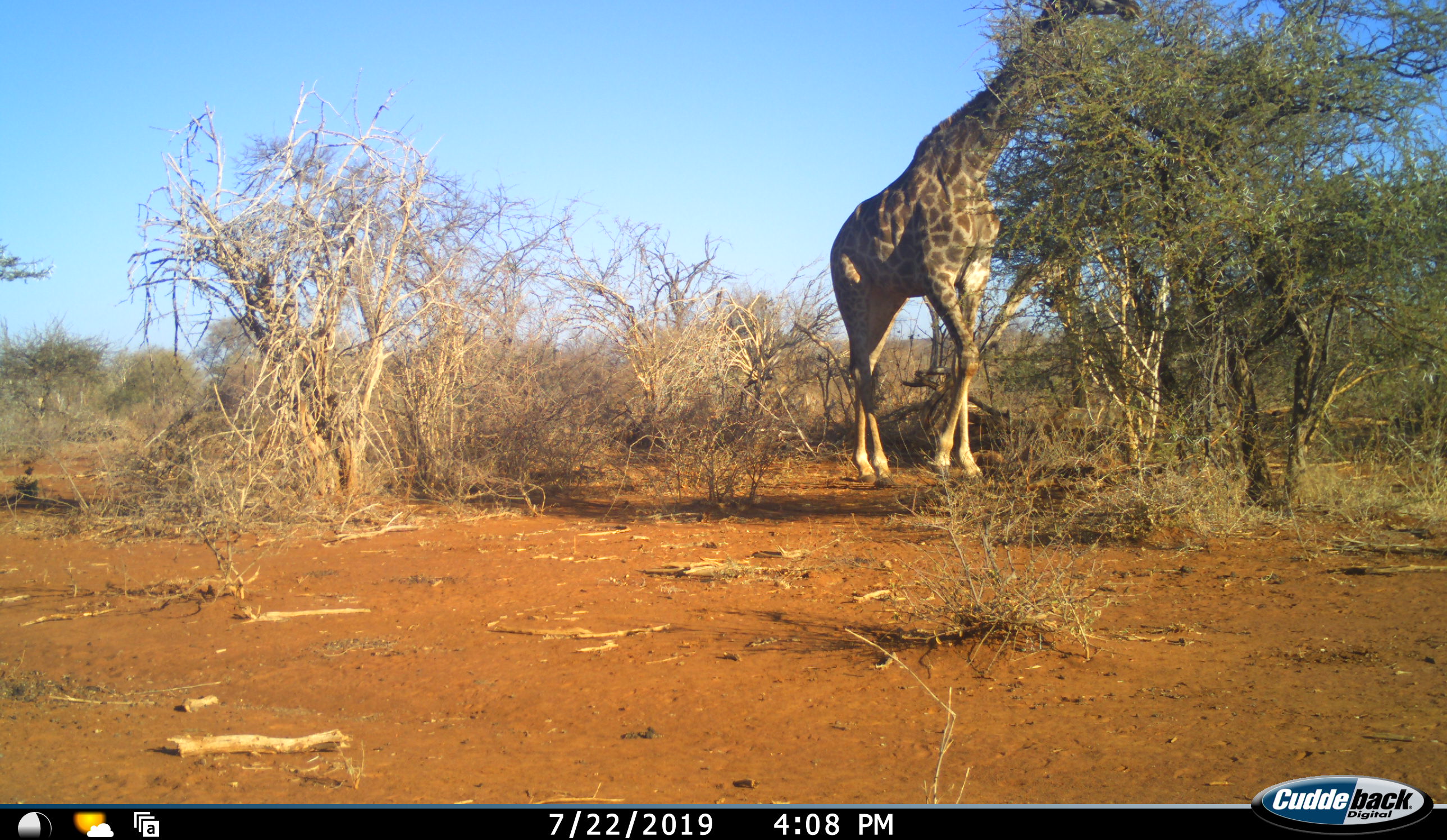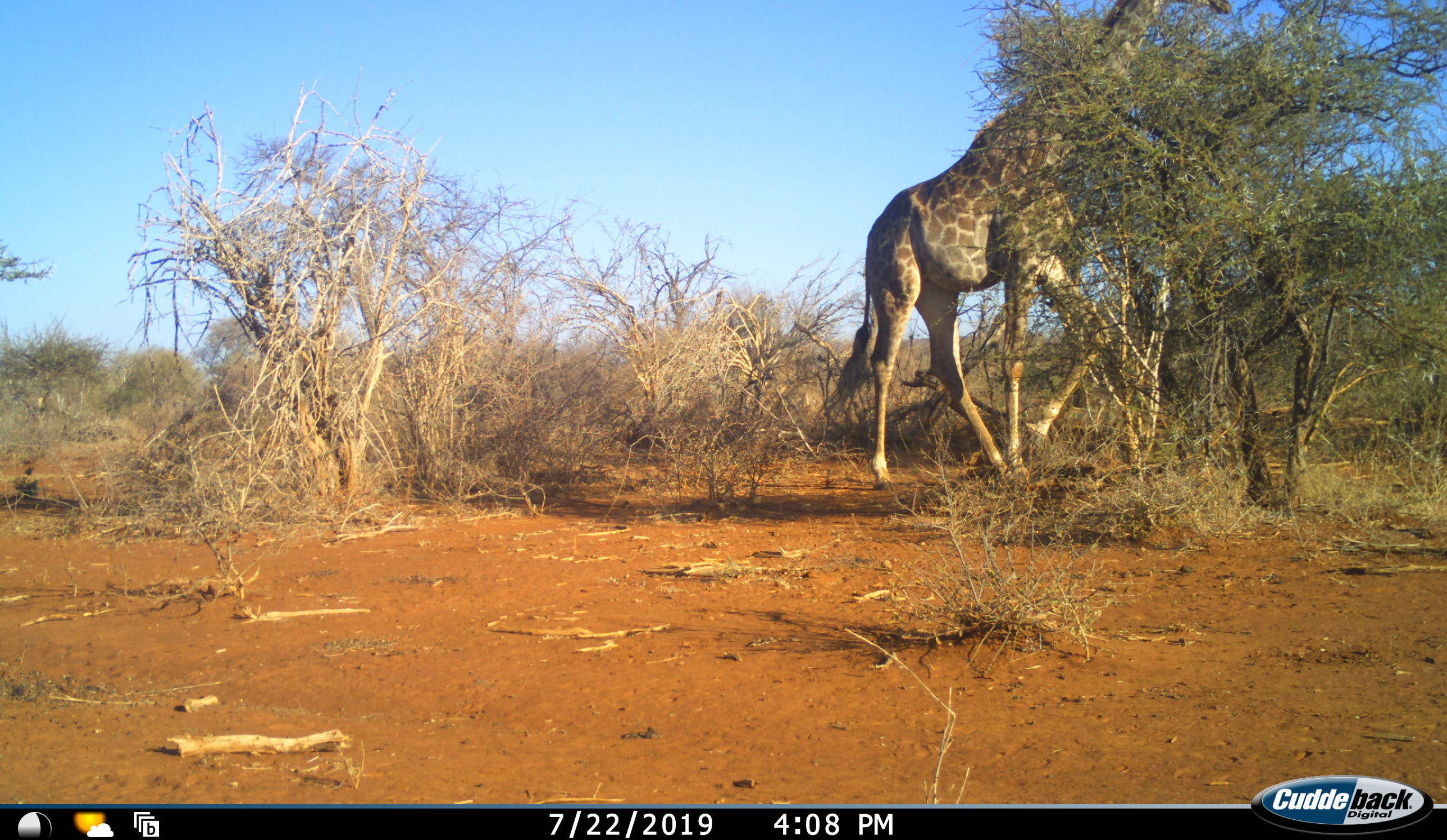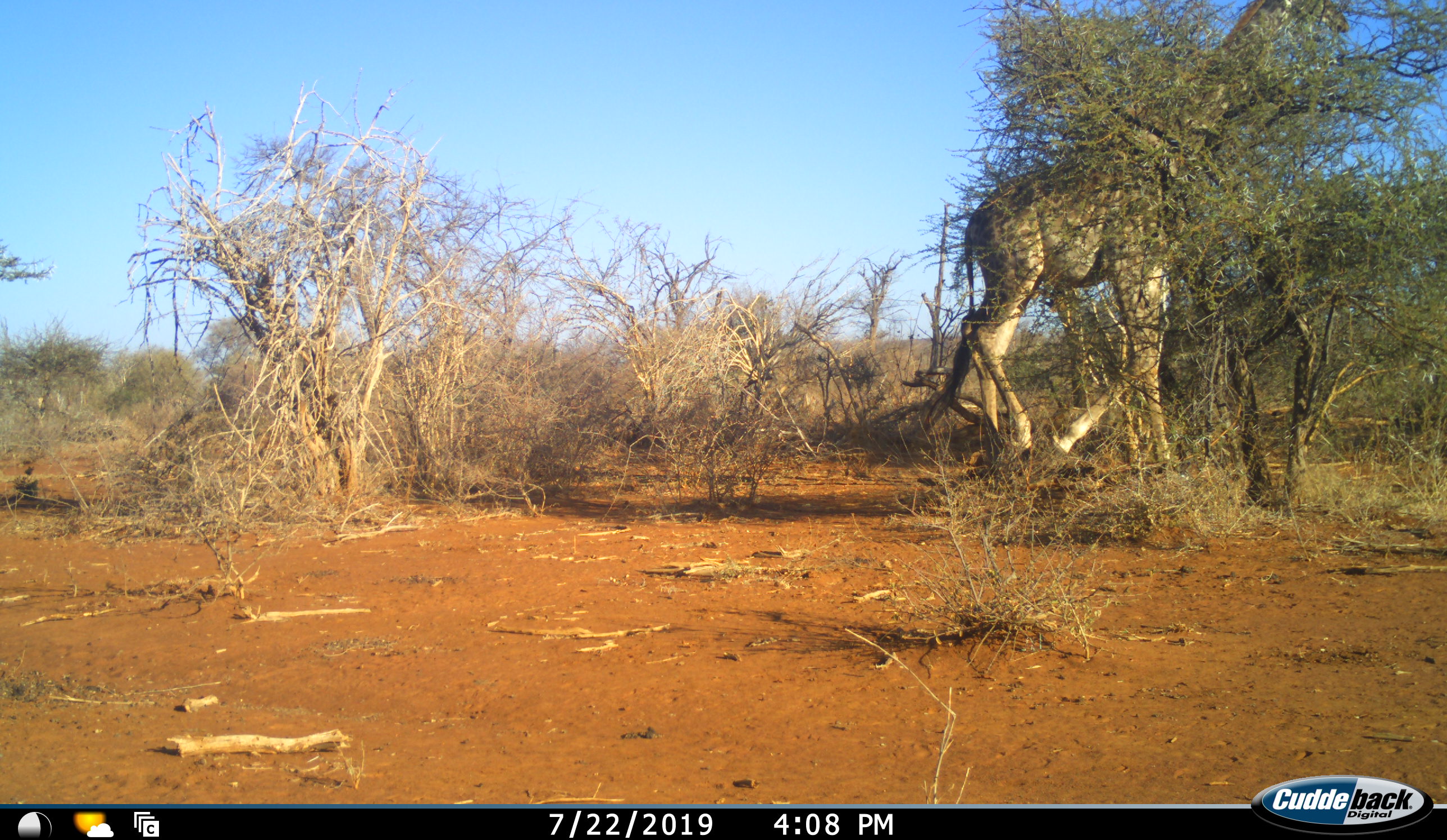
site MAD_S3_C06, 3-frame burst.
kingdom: Animalia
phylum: Chordata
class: Mammalia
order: Artiodactyla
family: Giraffidae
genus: Giraffa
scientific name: Giraffa camelopardalis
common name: giraffe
Giraffe (Giraffa camelopardalis), count 1. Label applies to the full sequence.